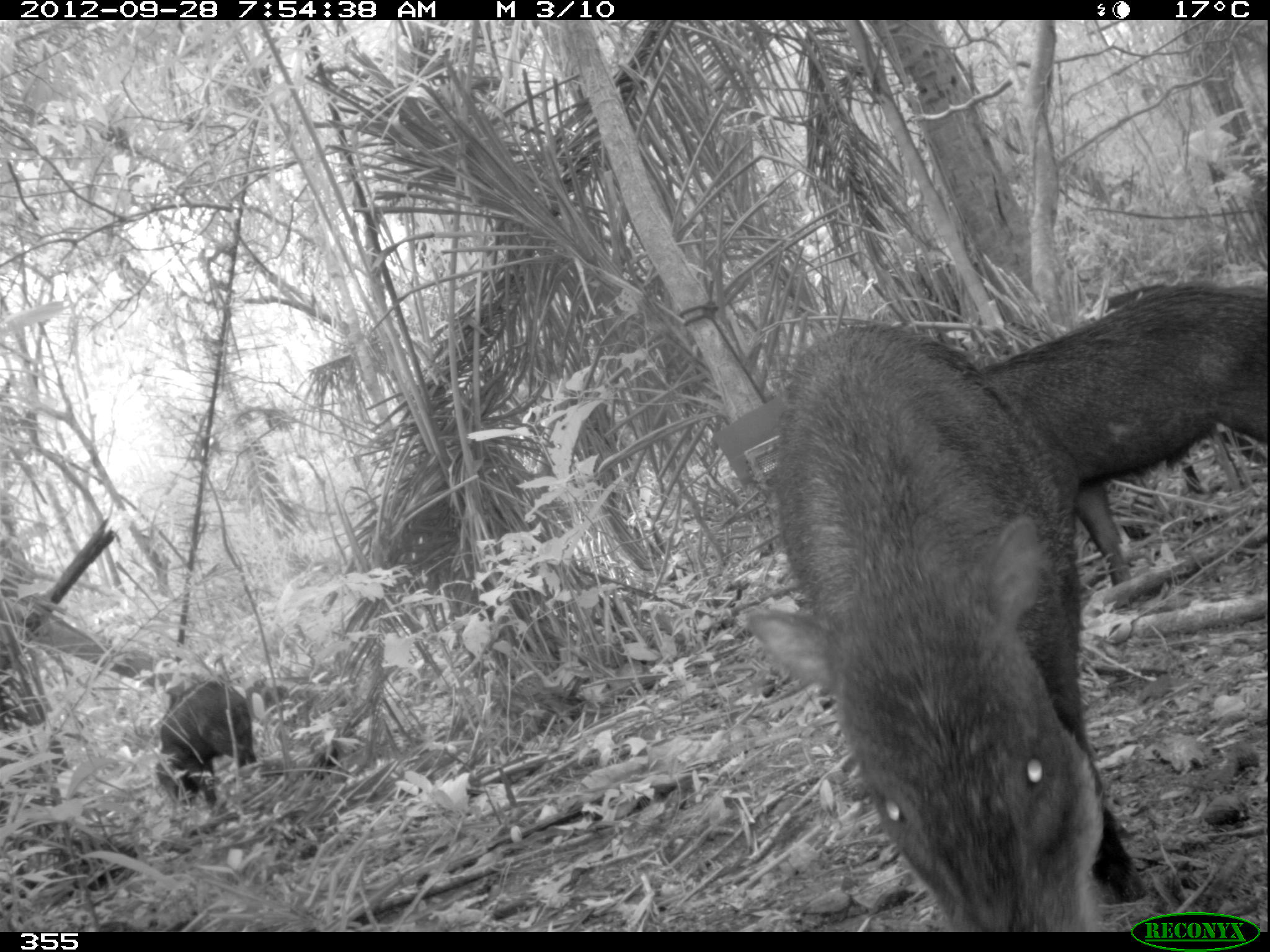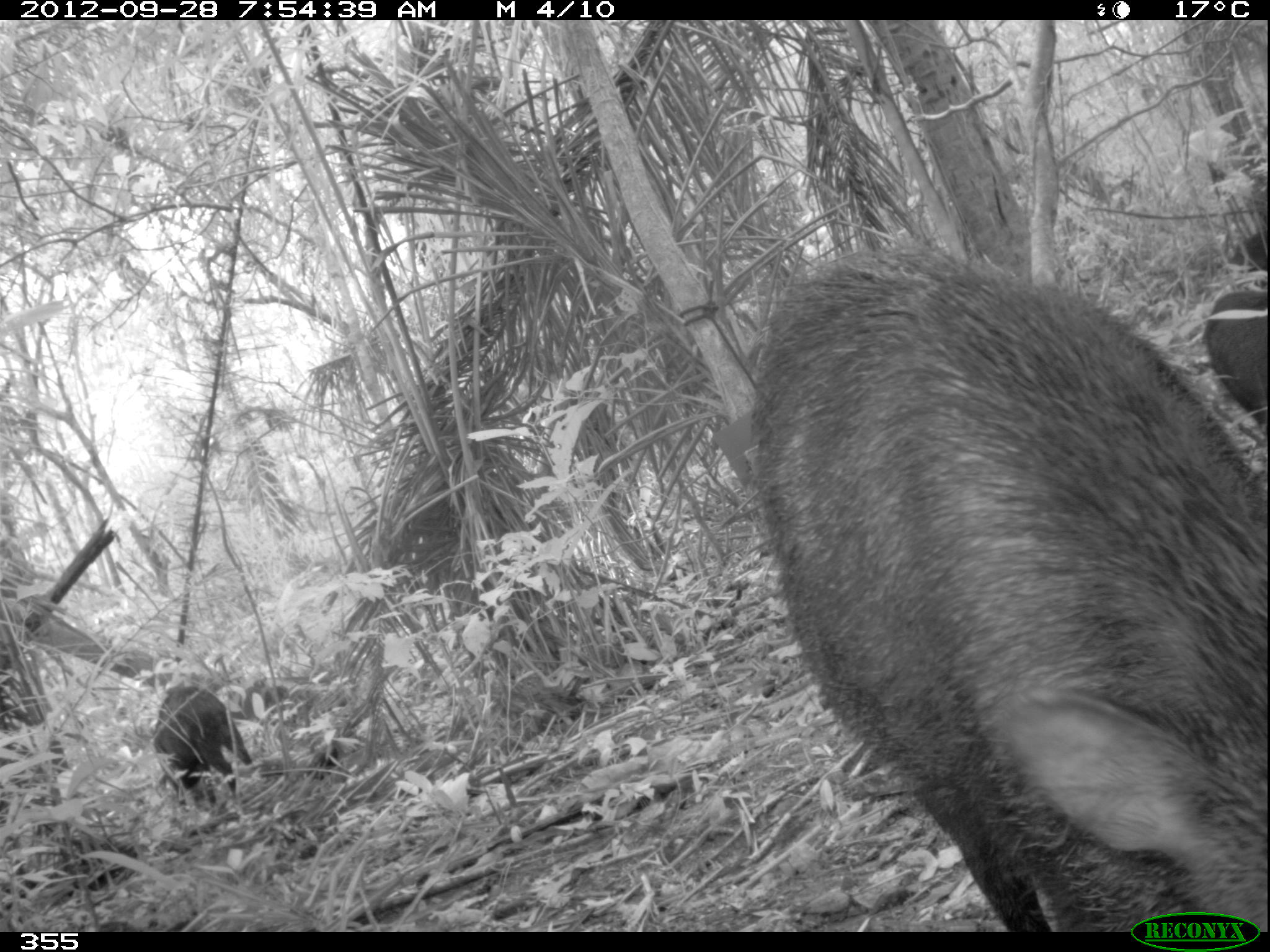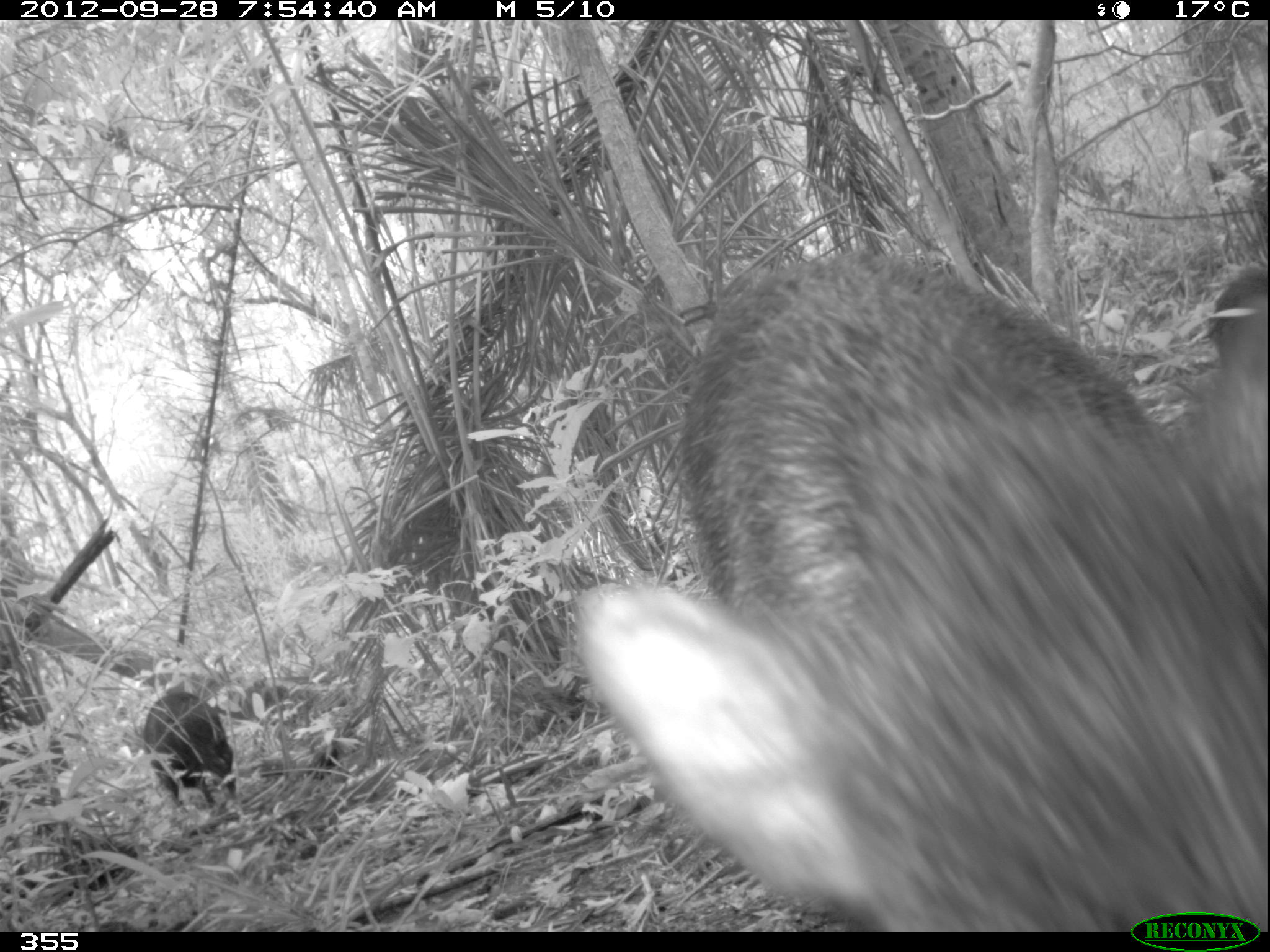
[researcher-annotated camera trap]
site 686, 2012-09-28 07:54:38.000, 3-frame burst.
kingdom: Animalia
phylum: Chordata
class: Mammalia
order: Artiodactyla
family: Tayassuidae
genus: Tayassu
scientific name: Tayassu pecari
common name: white-lipped peccary